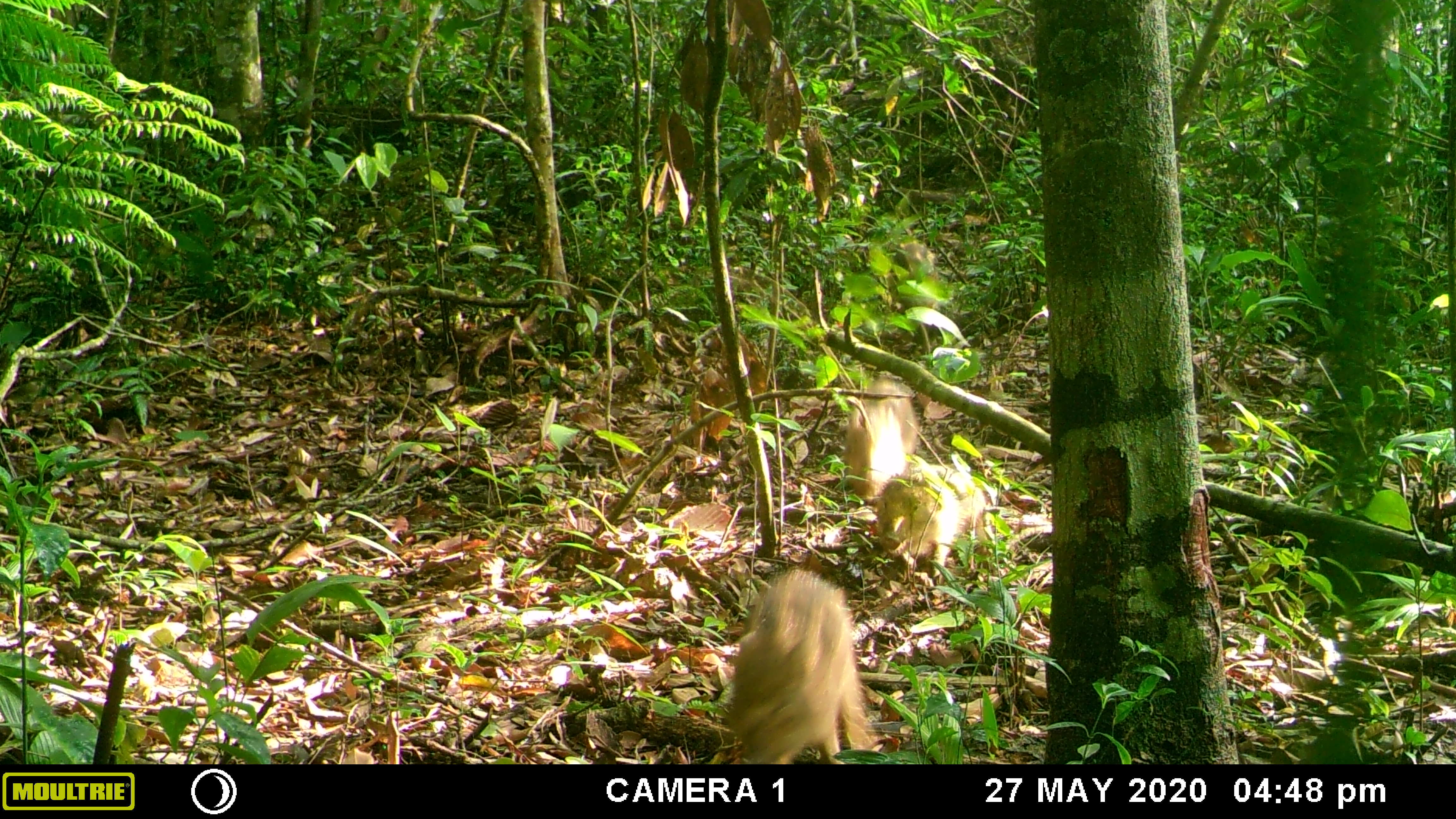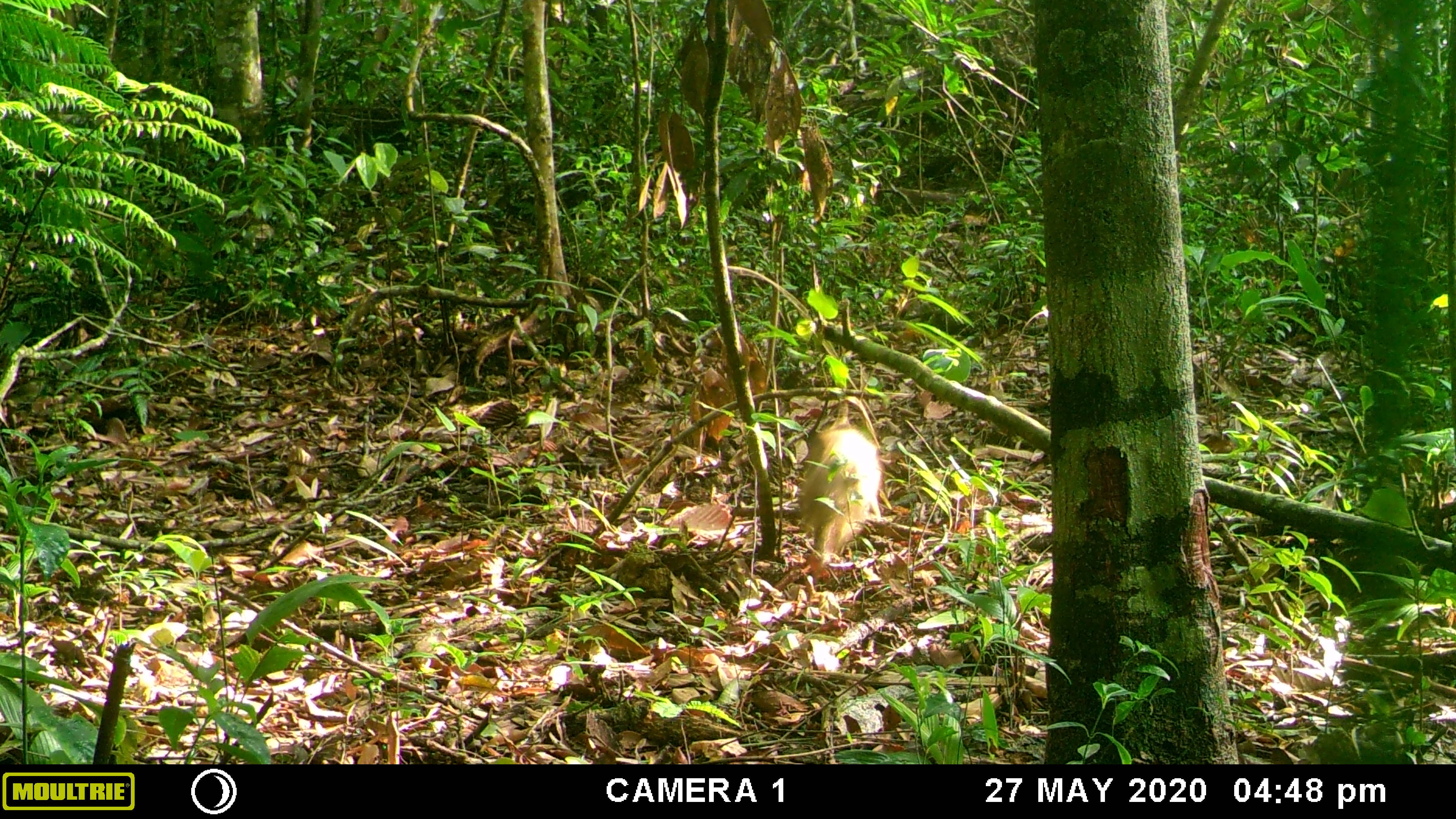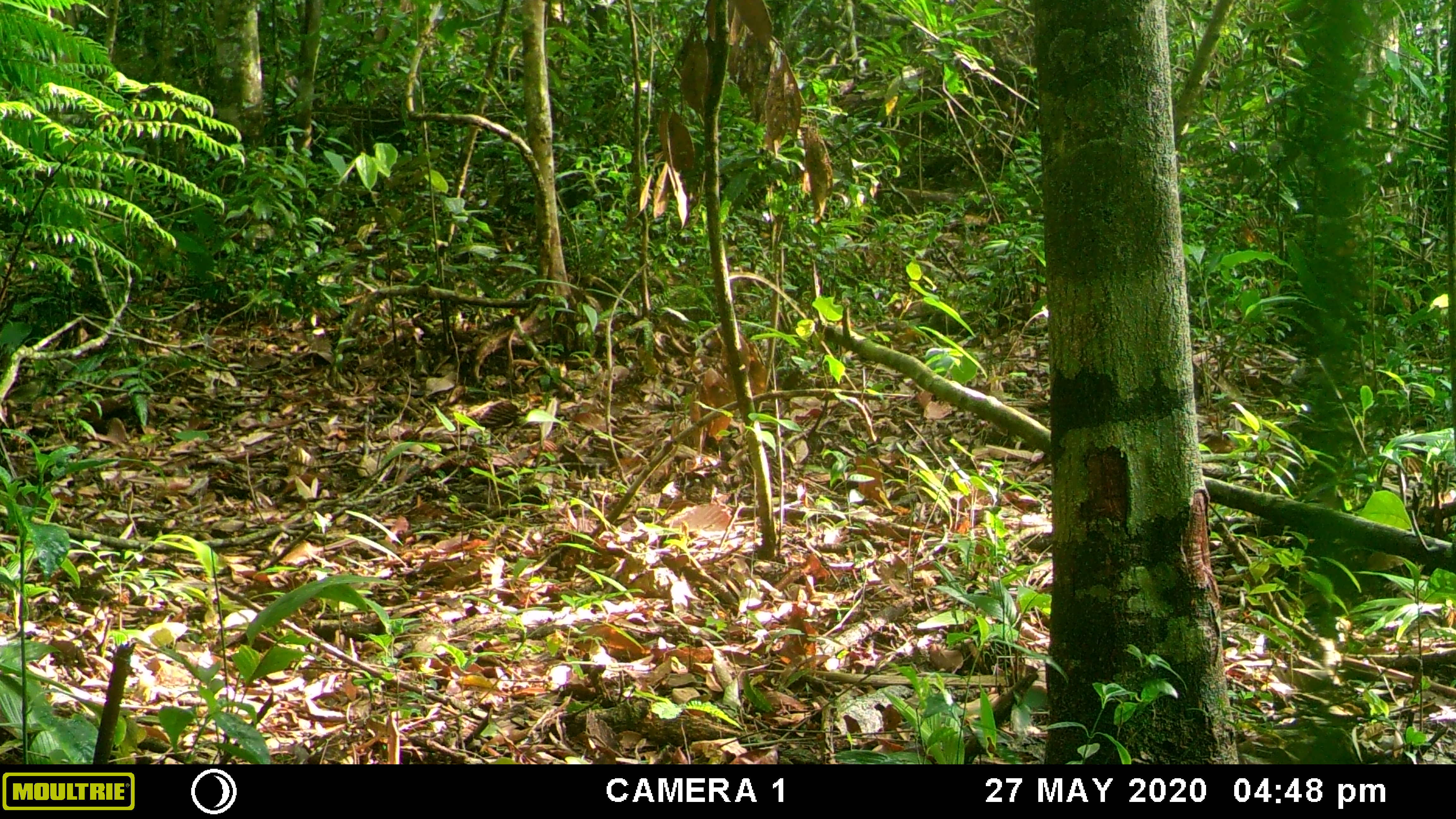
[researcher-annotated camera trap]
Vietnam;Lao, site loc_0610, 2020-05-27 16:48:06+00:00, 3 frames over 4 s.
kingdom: Animalia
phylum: Chordata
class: Mammalia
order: Artiodactyla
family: Suidae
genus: Sus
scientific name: Sus scrofa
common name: eurasian wild pig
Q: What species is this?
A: Eurasian wild pig (Sus scrofa).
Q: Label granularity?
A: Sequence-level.